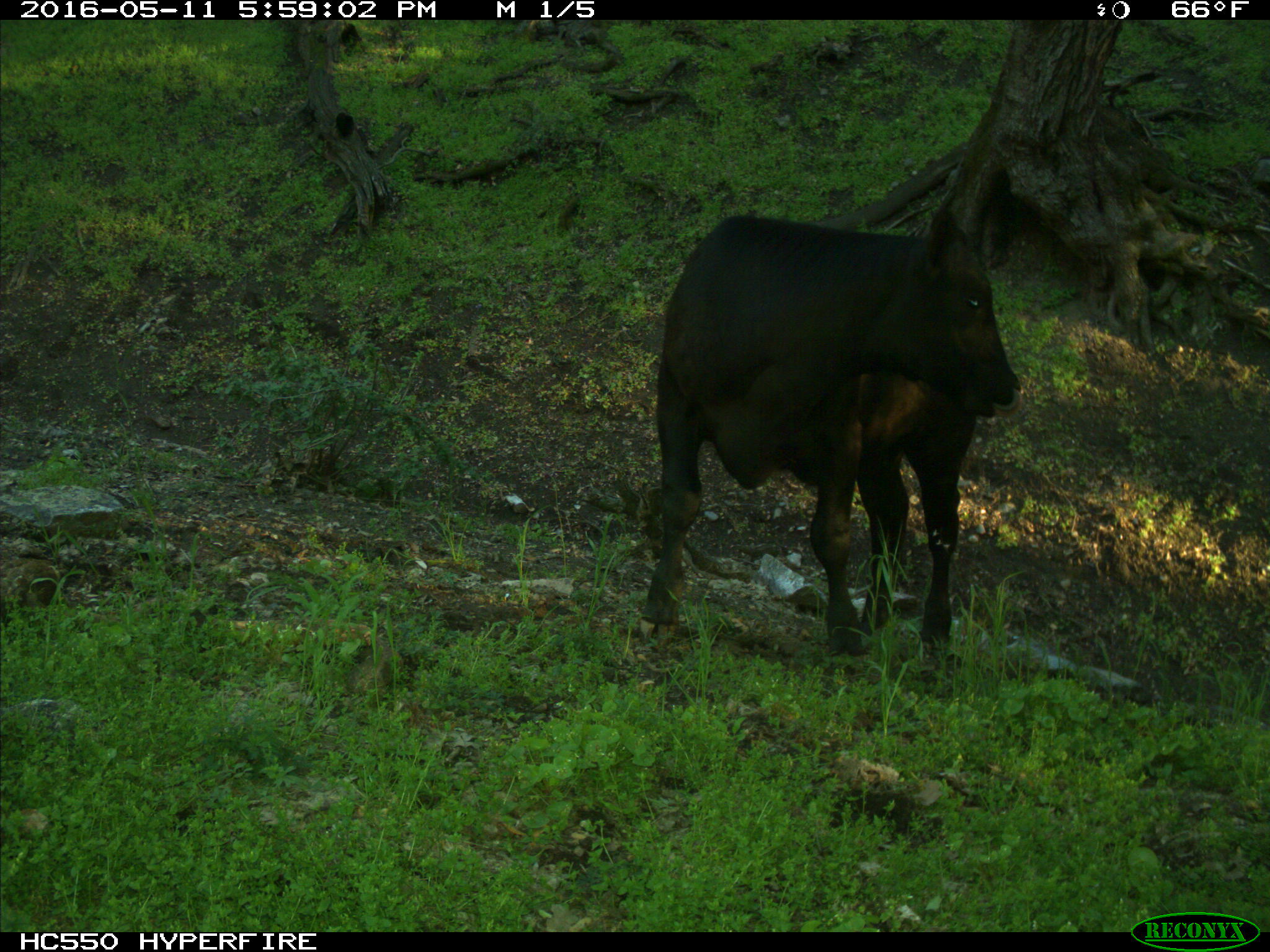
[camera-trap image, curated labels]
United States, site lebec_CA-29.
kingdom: Animalia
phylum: Chordata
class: Mammalia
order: Artiodactyla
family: Bovidae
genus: Bos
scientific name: Bos taurus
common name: domestic cow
Bos taurus (domestic cow).